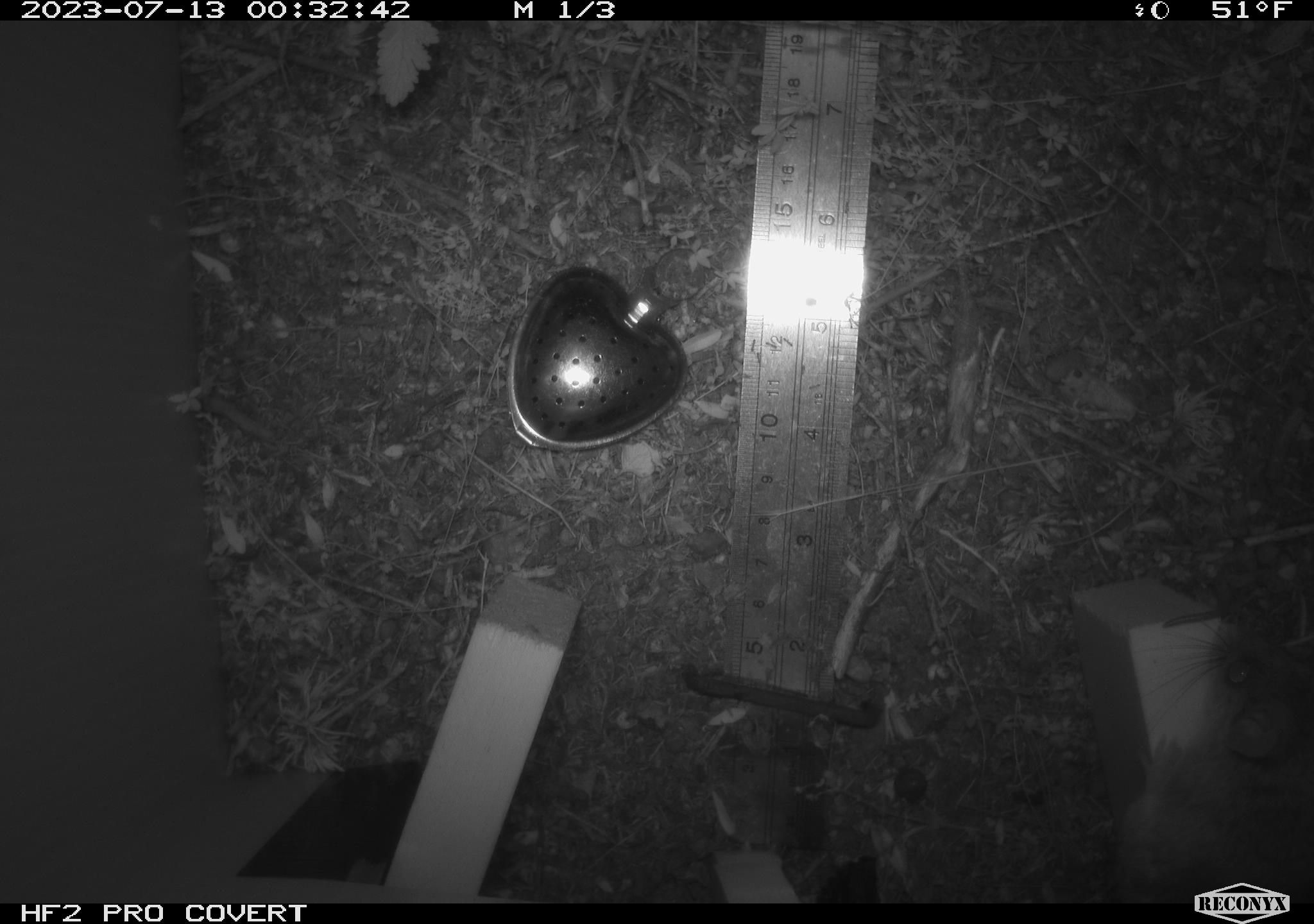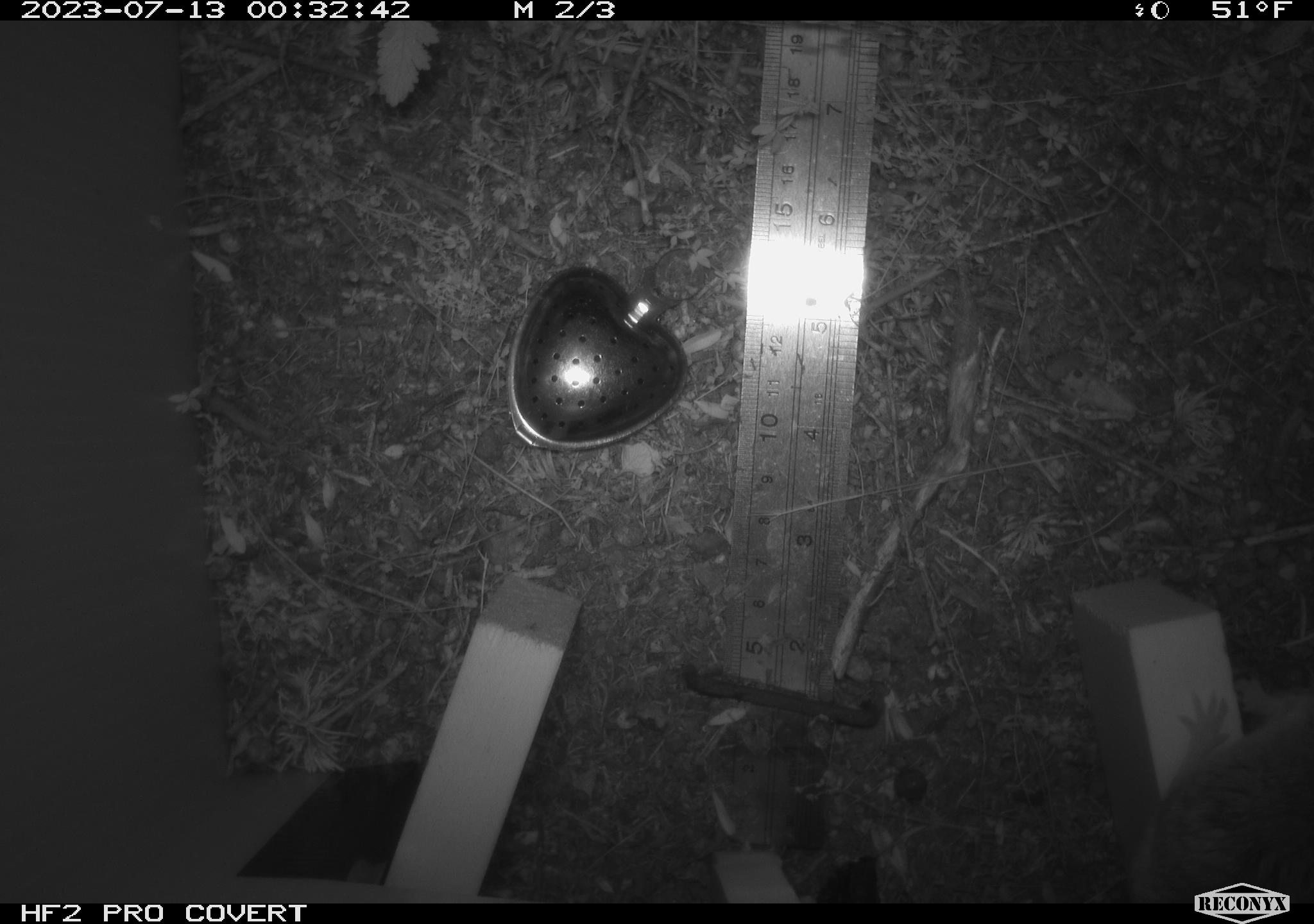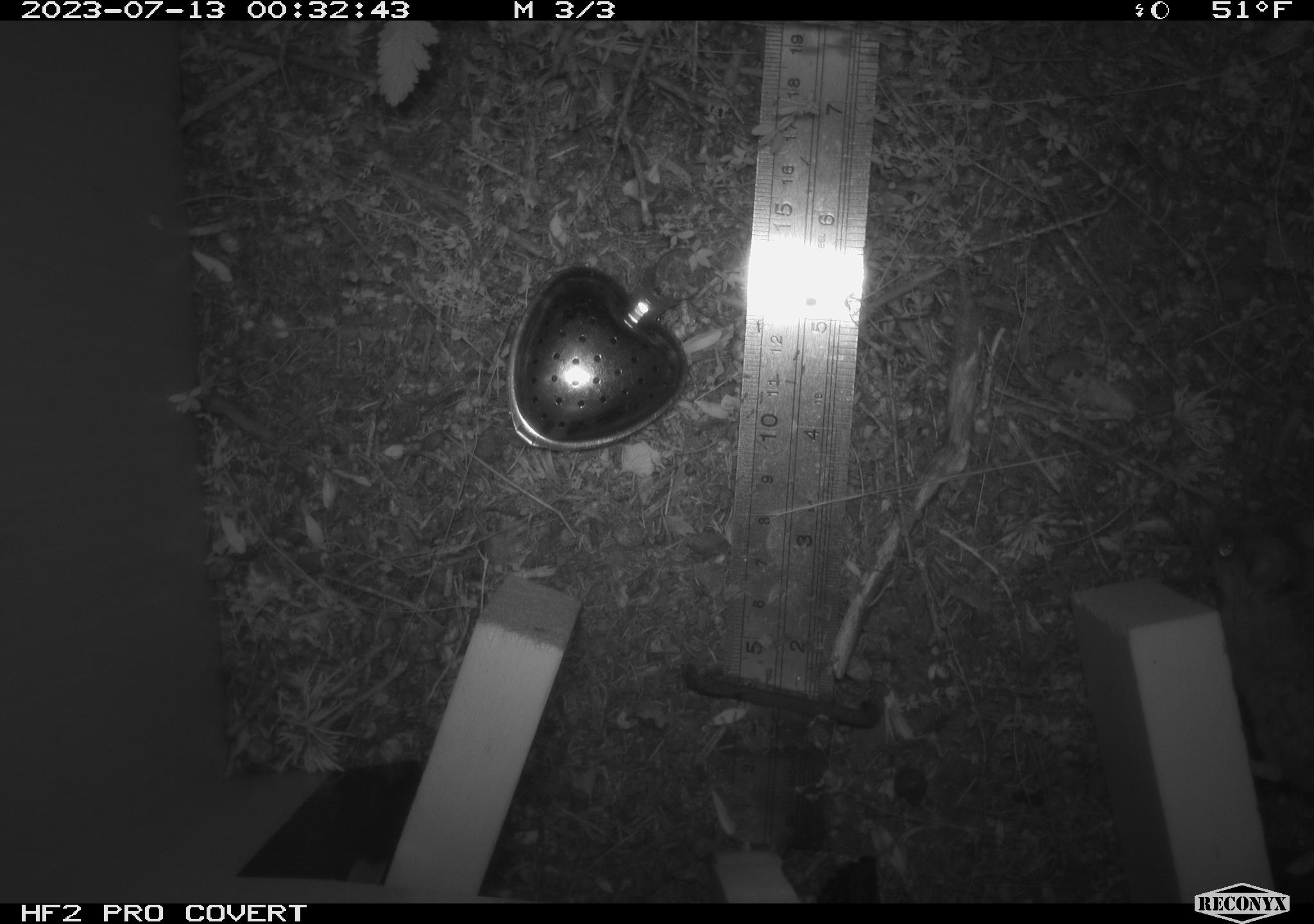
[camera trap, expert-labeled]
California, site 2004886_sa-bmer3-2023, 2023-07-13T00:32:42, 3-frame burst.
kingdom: Animalia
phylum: Chordata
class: Mammalia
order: Rodentia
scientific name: Rodentia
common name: mouse species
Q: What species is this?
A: Mouse species (Rodentia).